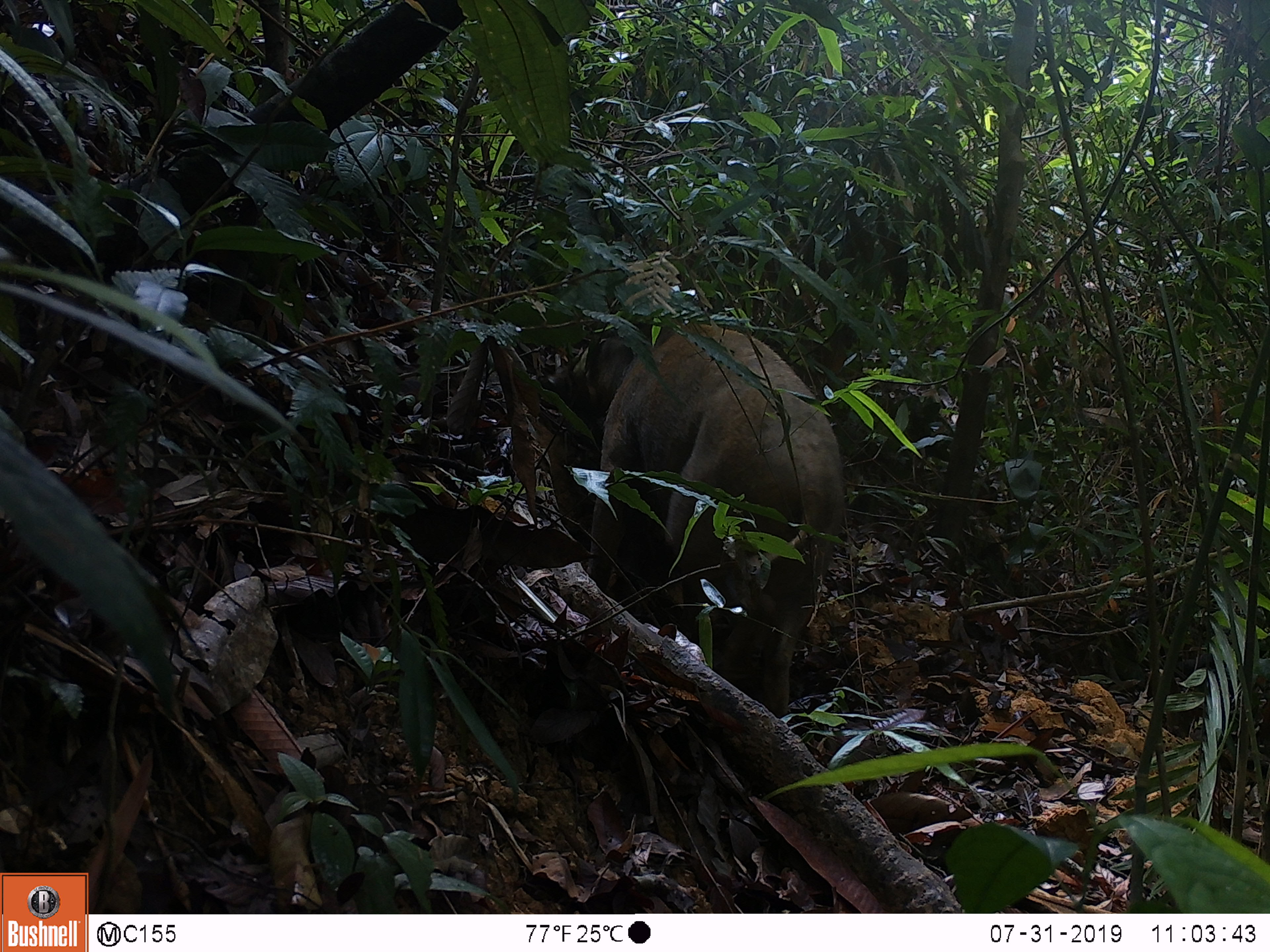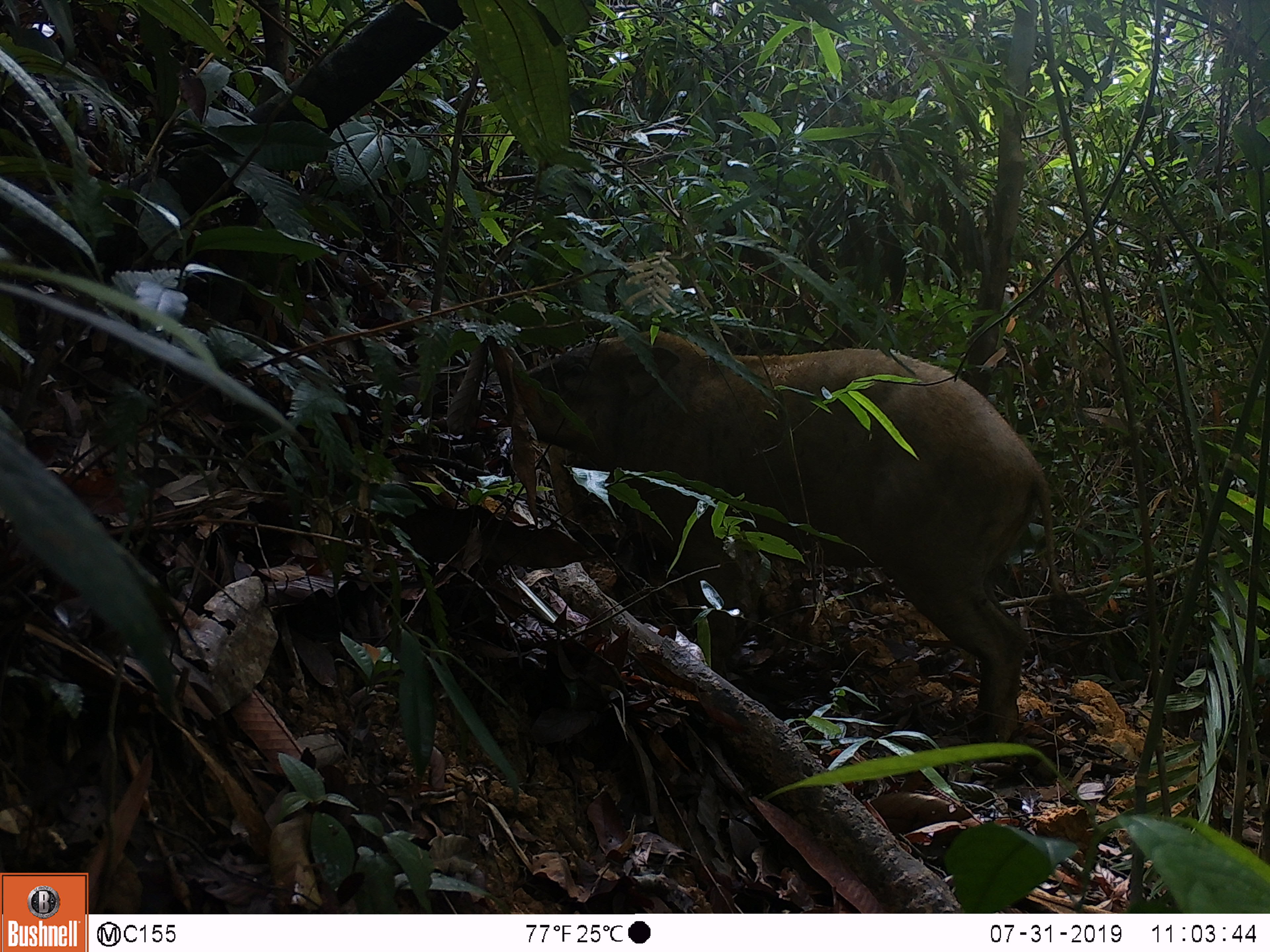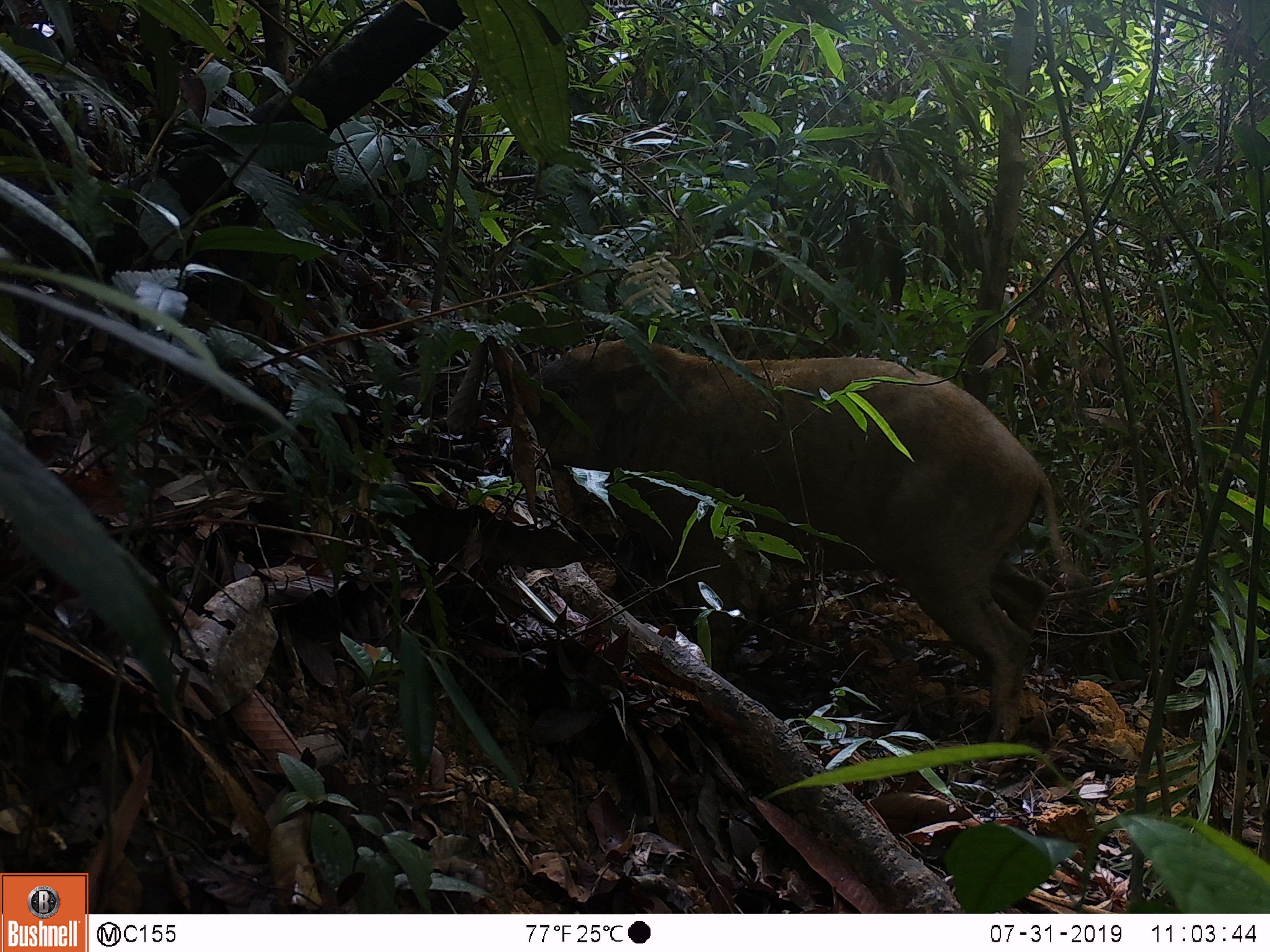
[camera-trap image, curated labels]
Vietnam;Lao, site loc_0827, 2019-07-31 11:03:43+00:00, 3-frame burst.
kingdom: Animalia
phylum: Chordata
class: Mammalia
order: Artiodactyla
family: Suidae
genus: Sus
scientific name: Sus scrofa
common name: eurasian wild pig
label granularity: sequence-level